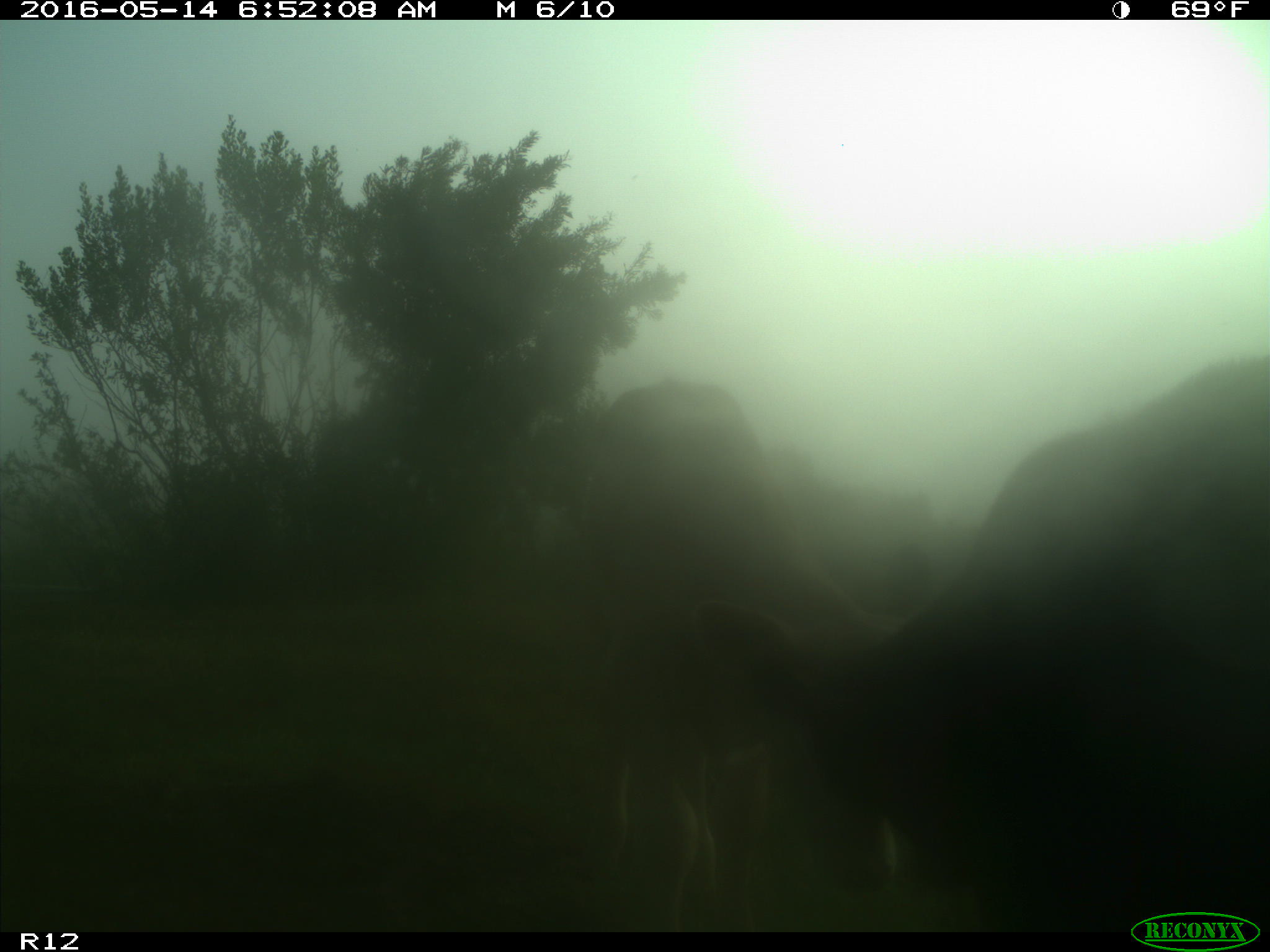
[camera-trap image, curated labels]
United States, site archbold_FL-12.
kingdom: Animalia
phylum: Chordata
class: Mammalia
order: Artiodactyla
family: Bovidae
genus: Bos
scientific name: Bos taurus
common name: domestic cow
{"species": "Bos taurus (domestic cow)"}